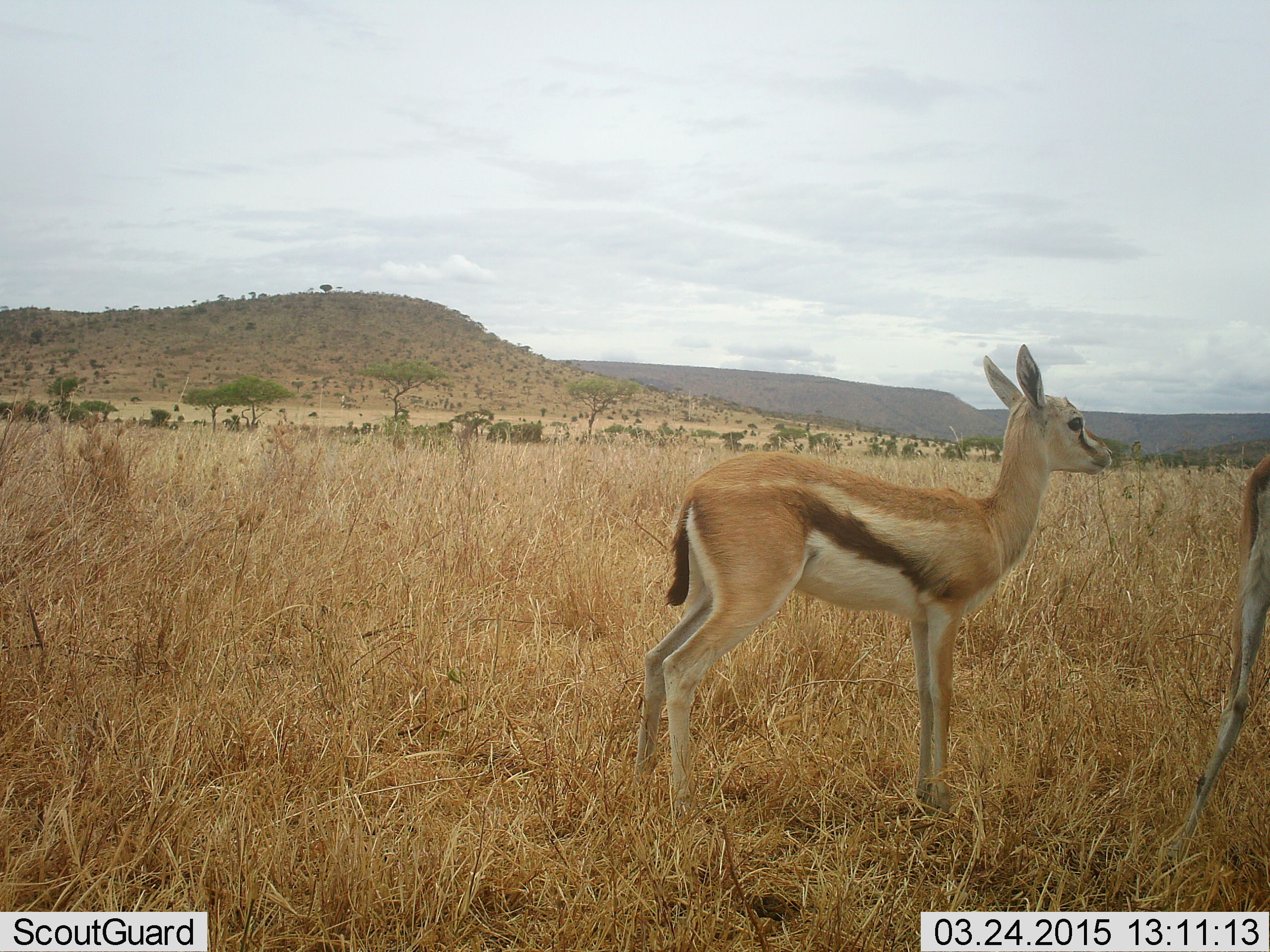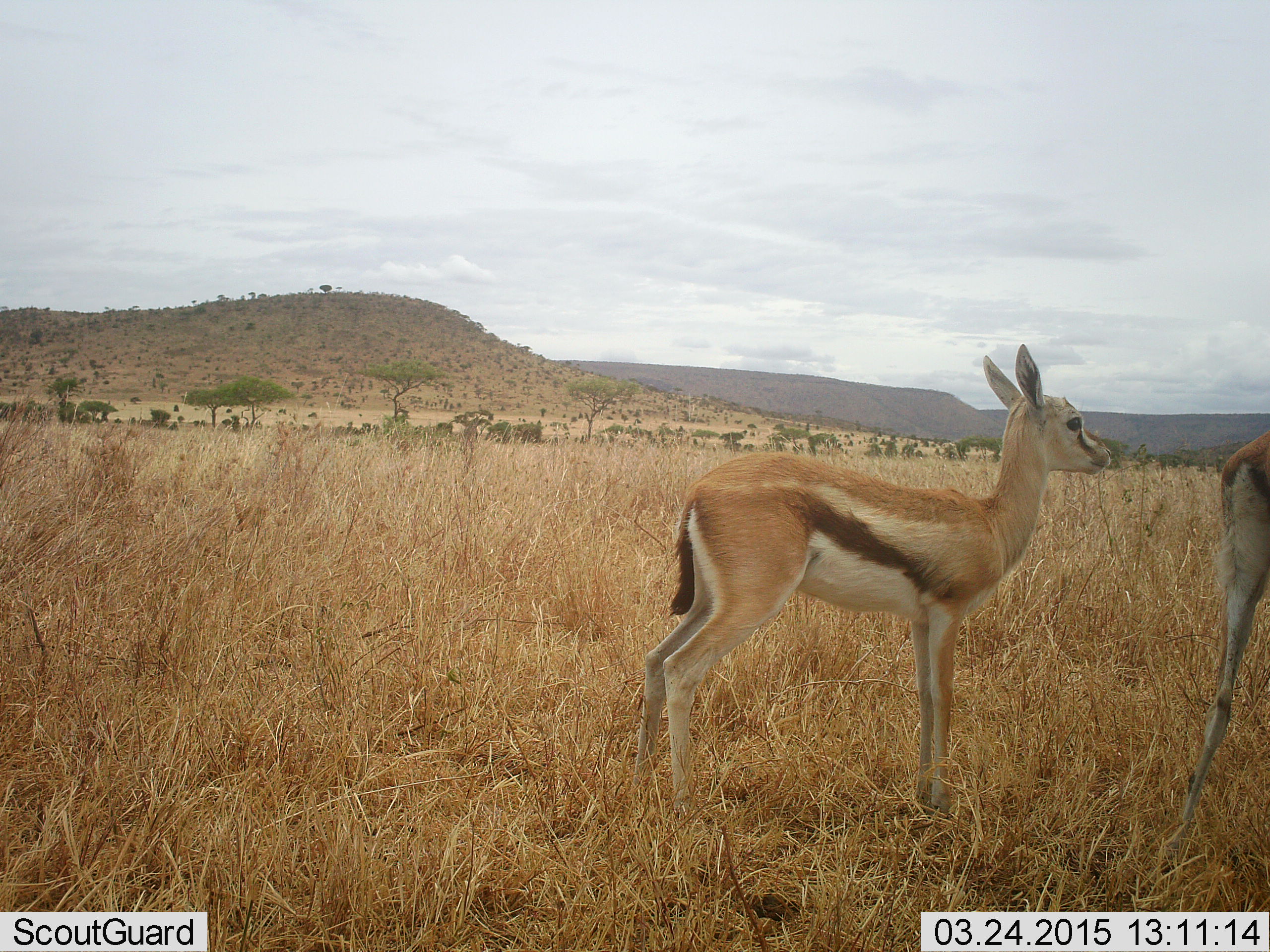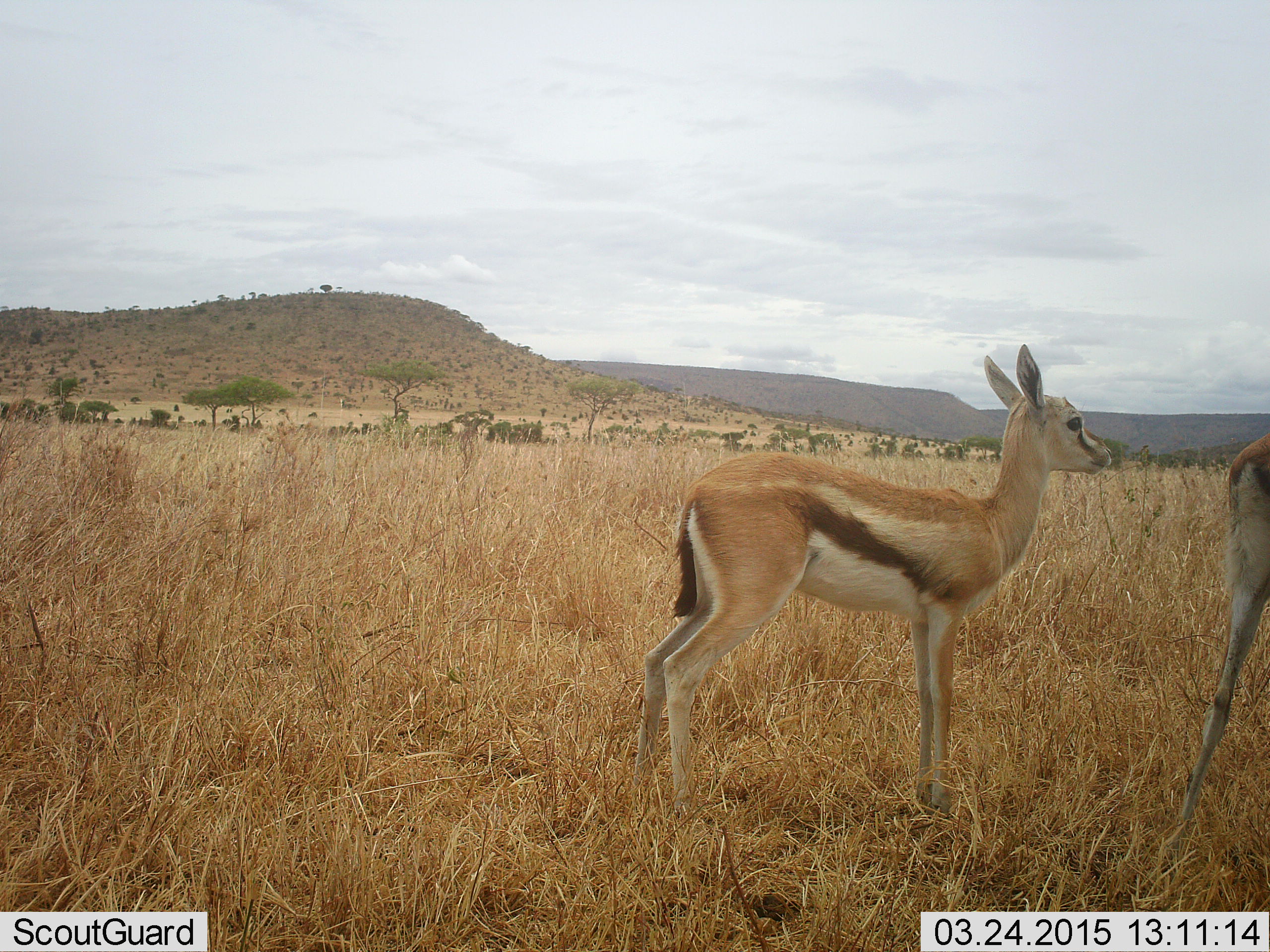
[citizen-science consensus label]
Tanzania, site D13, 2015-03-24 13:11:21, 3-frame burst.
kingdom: Animalia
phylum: Chordata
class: Mammalia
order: Artiodactyla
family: Bovidae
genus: Eudorcas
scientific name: Eudorcas thomsonii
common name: thomson's gazelle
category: gazellethomsons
Gazellethomsons (thomson's gazelle) (Eudorcas thomsonii), count 2. Behavior (volunteer vote fractions): standing 90%, resting 0%, moving 20%, interacting 0%. Young present (vote fraction): 20%. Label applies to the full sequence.